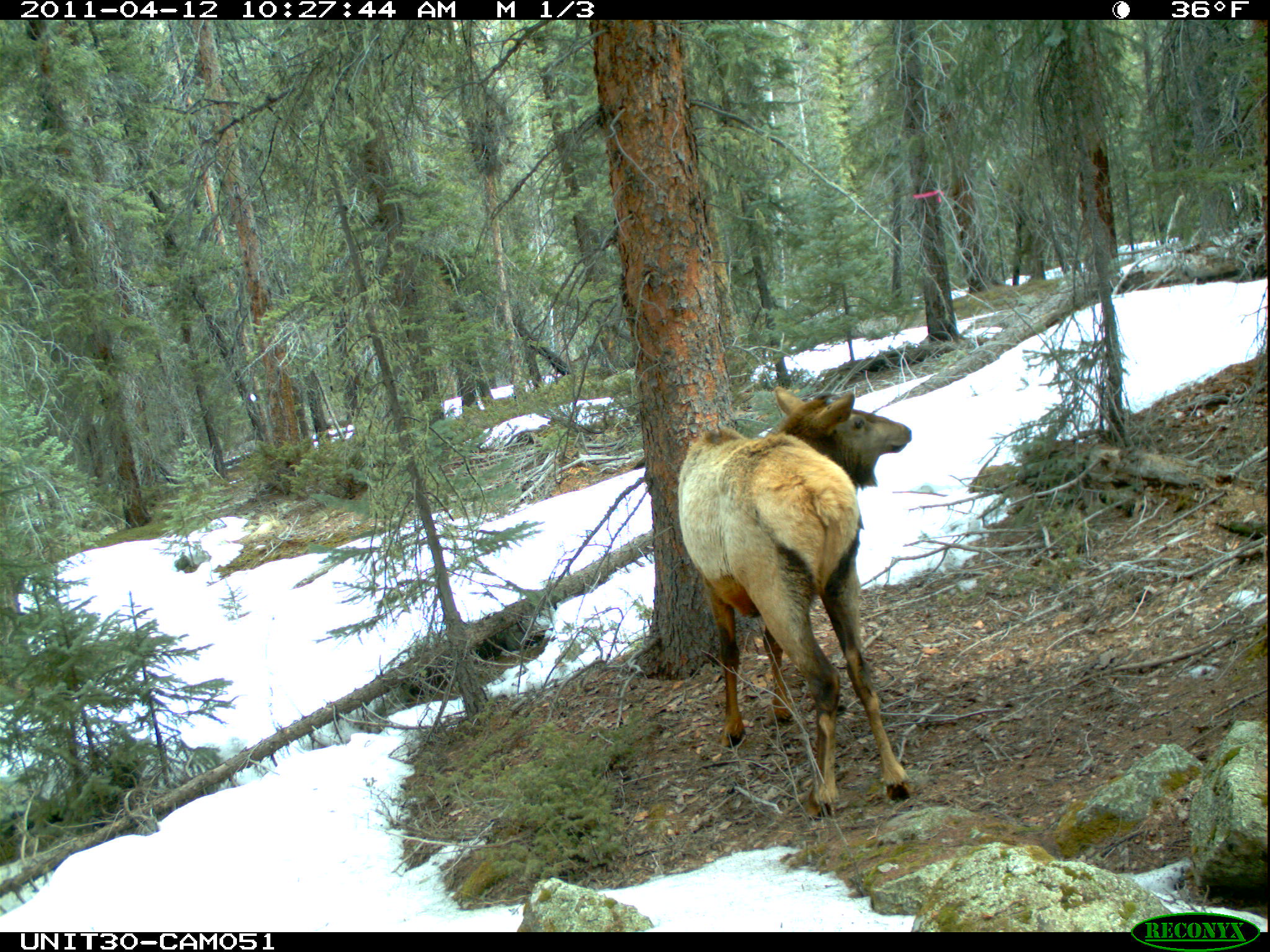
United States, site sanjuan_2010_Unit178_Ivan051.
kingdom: Animalia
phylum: Chordata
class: Mammalia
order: Artiodactyla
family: Cervidae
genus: Cervus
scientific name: Cervus elaphus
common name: red deer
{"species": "Cervus elaphus (red deer)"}